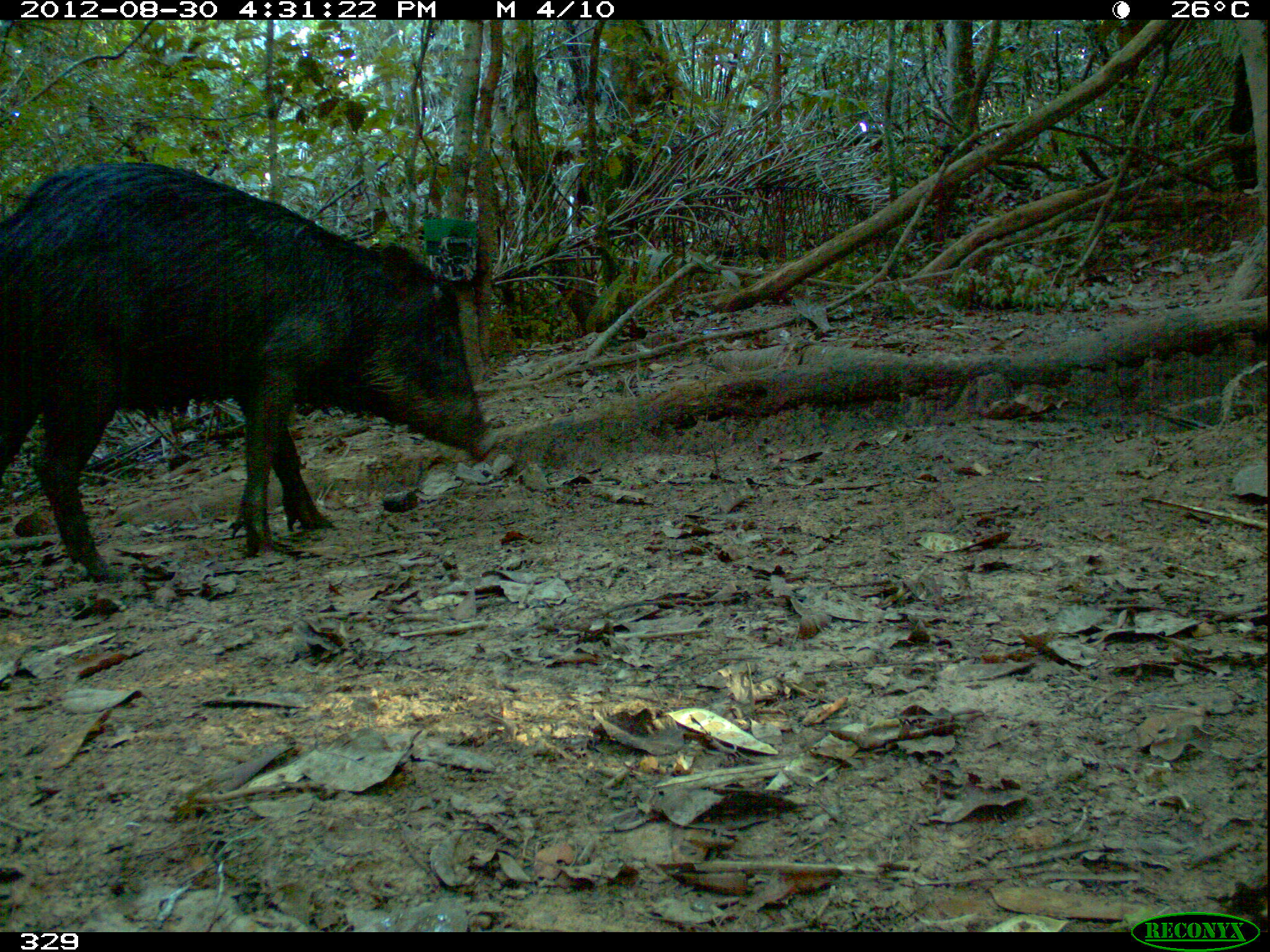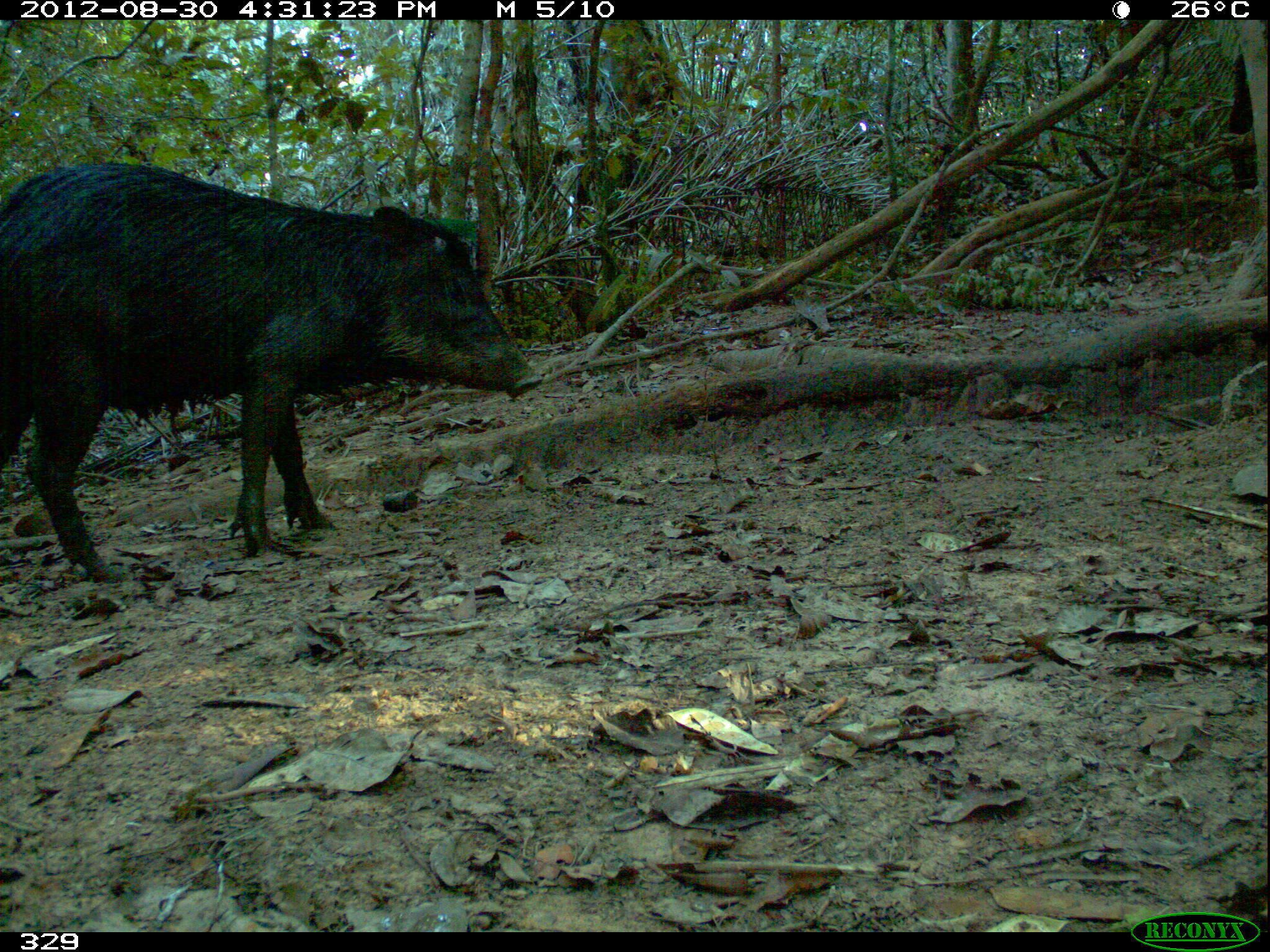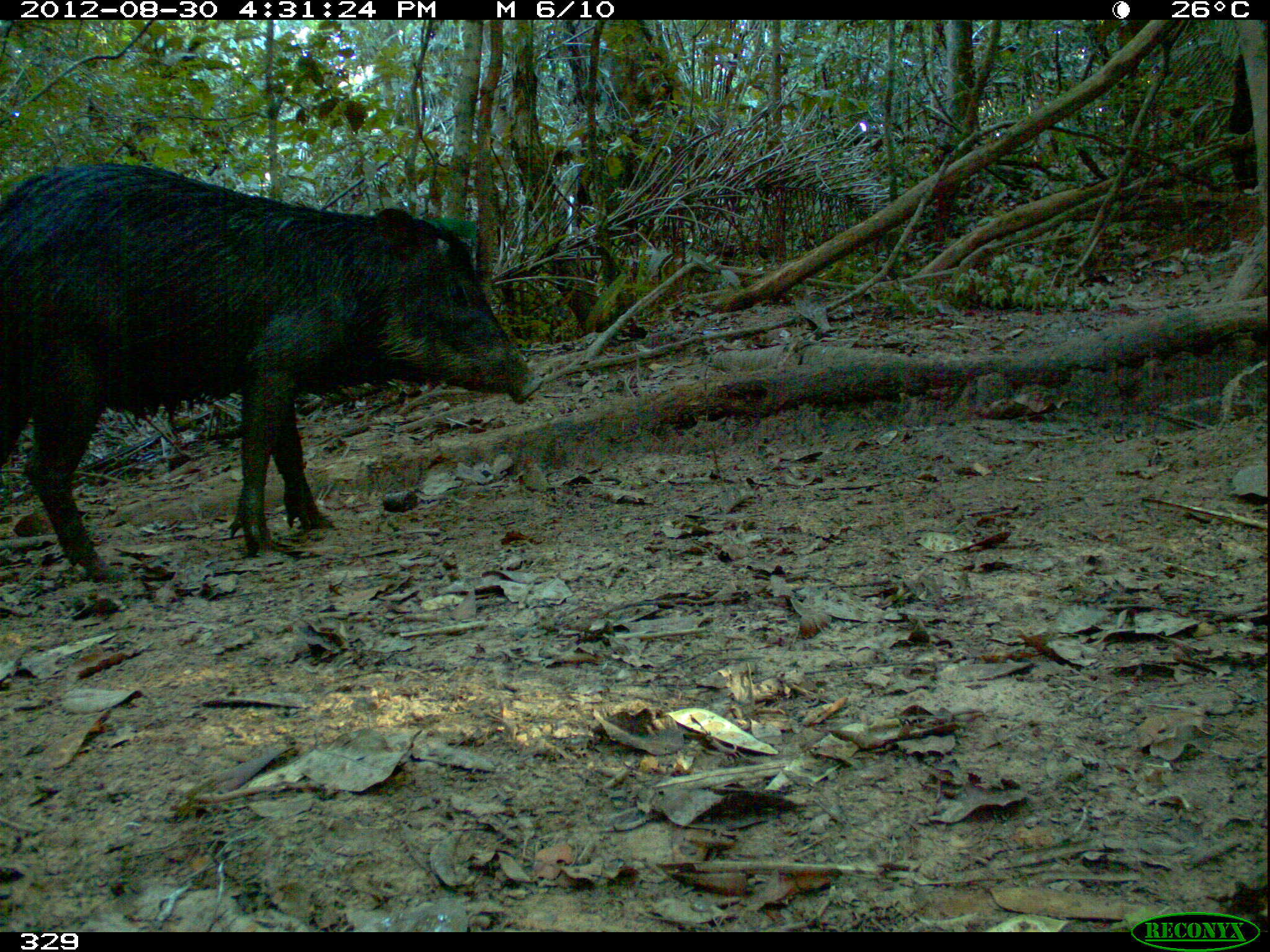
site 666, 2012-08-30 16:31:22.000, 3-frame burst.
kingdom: Animalia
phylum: Chordata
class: Mammalia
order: Artiodactyla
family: Tayassuidae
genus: Tayassu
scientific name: Tayassu pecari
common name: white-lipped peccary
Tayassu pecari (white-lipped peccary).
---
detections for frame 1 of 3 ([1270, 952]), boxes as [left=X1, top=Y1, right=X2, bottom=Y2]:
tayassu pecari: [left=0, top=161, right=499, bottom=583]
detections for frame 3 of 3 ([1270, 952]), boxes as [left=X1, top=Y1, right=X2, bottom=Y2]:
tayassu pecari: [left=0, top=162, right=543, bottom=583]